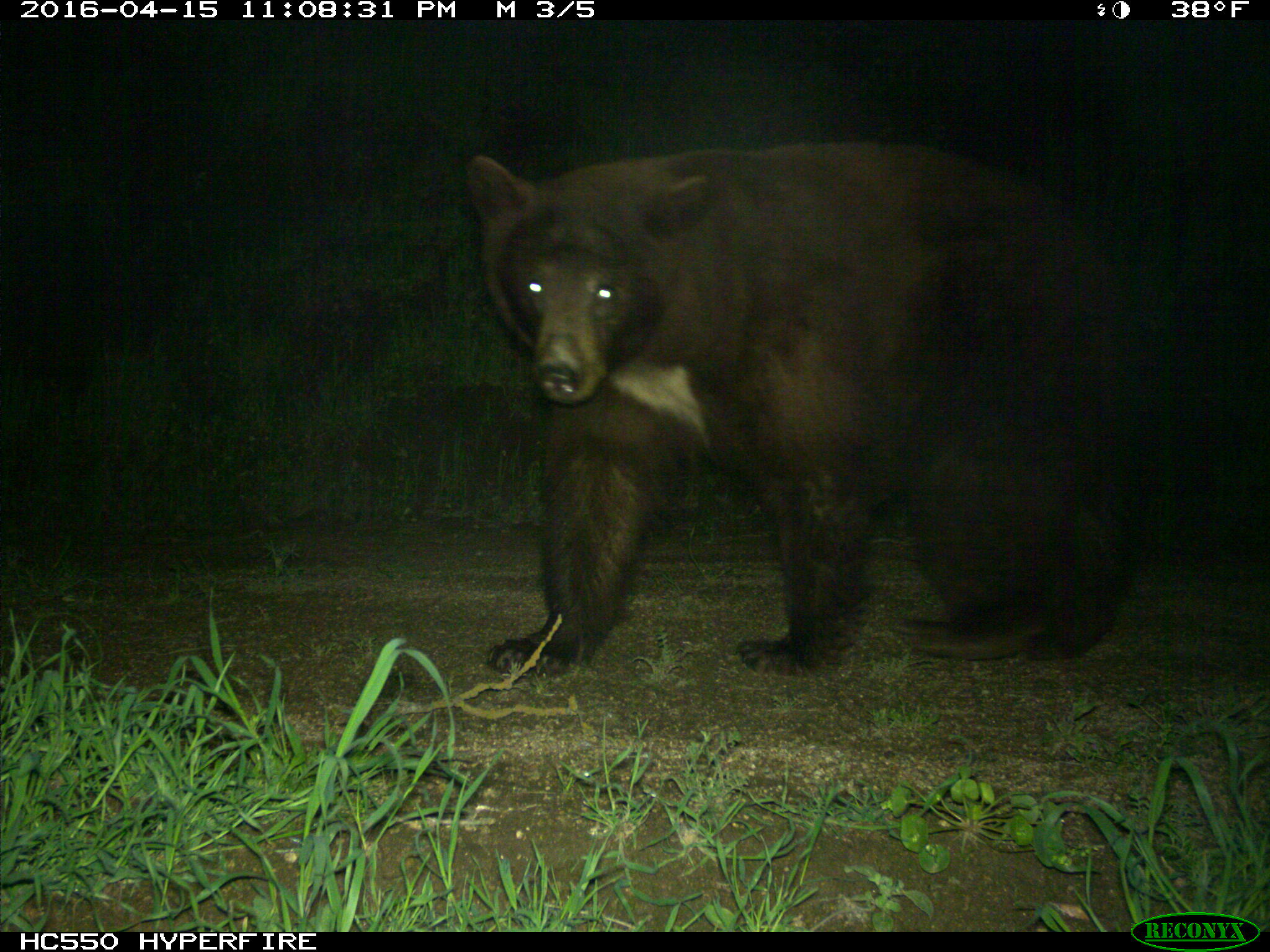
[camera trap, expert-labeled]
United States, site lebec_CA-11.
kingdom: Animalia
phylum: Chordata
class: Mammalia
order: Carnivora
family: Ursidae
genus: Ursus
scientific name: Ursus americanus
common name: american black bear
Ursus americanus (american black bear).